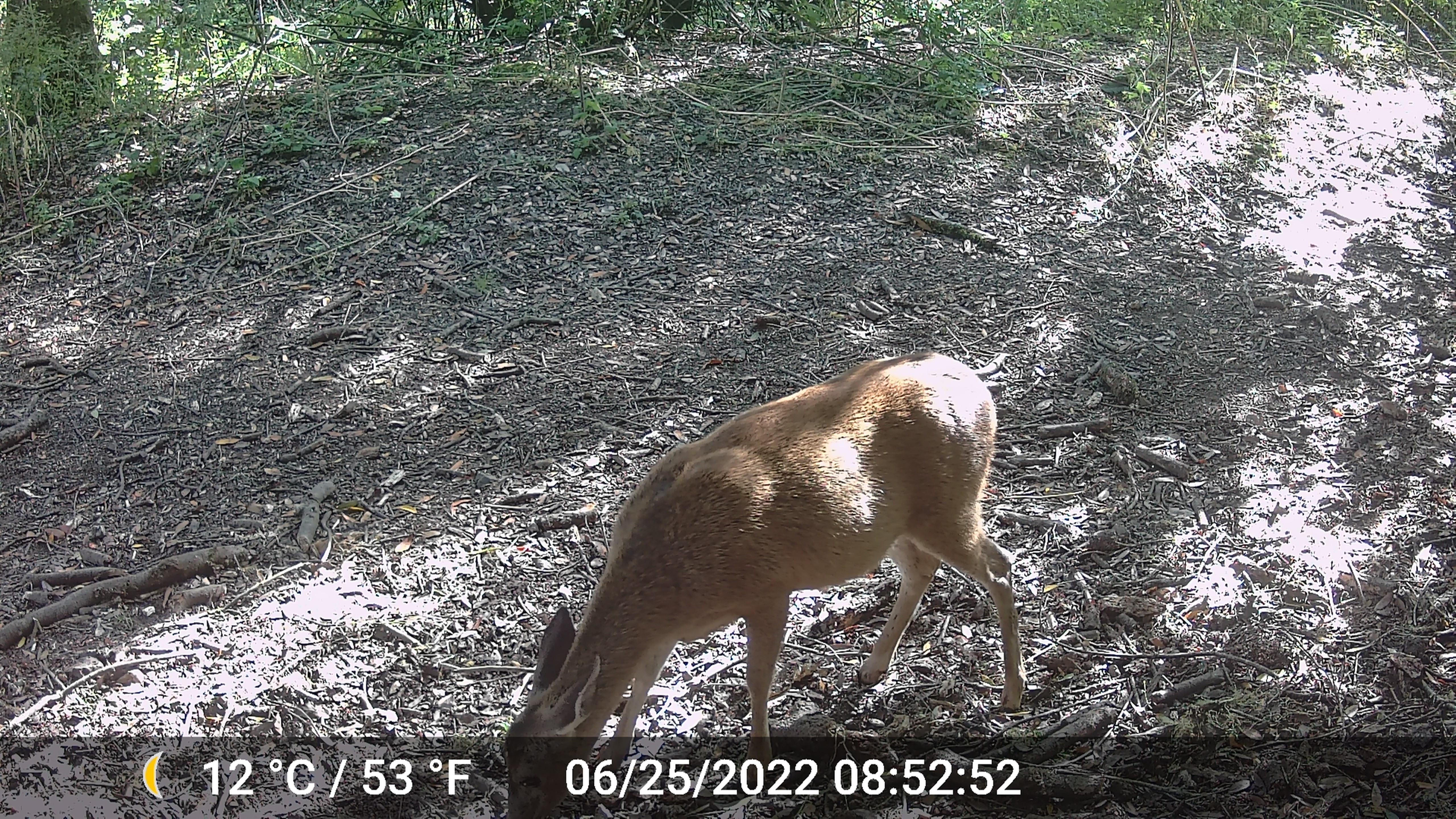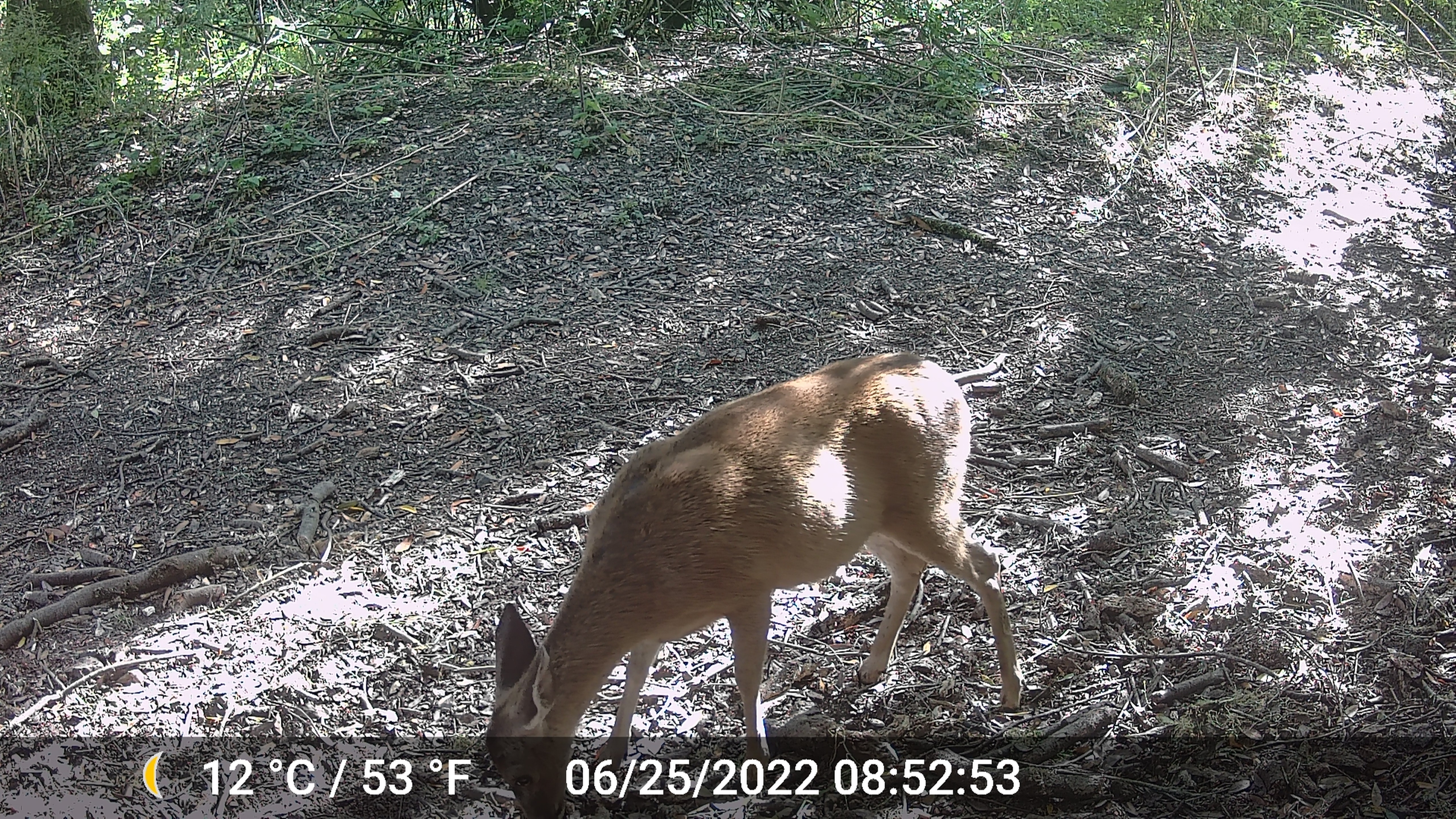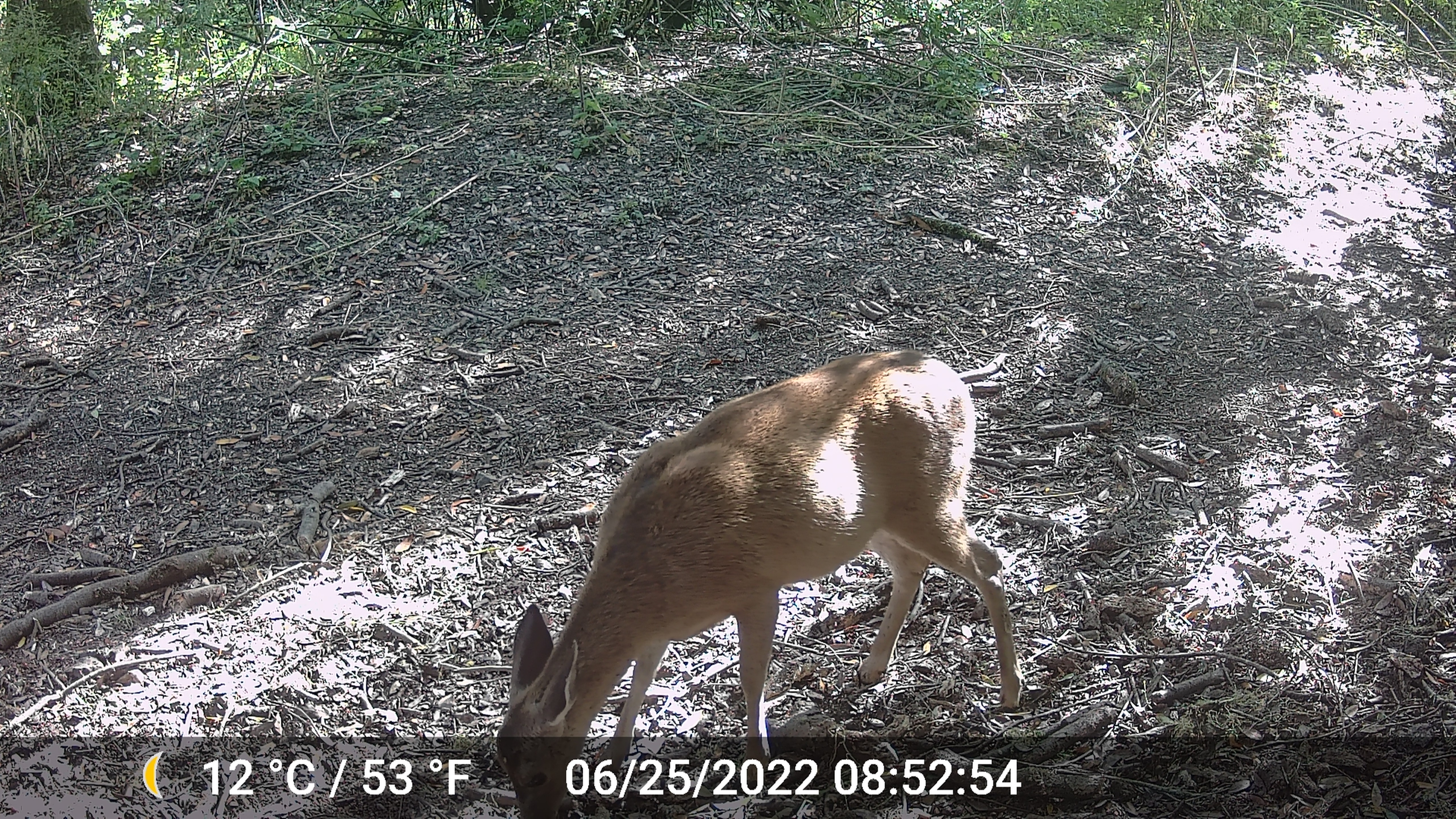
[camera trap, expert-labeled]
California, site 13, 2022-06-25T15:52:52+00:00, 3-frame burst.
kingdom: Animalia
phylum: Chordata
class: Mammalia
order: Artiodactyla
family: Cervidae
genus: Odocoileus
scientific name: Odocoileus hemionus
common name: mule deer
Mule deer (Odocoileus hemionus).